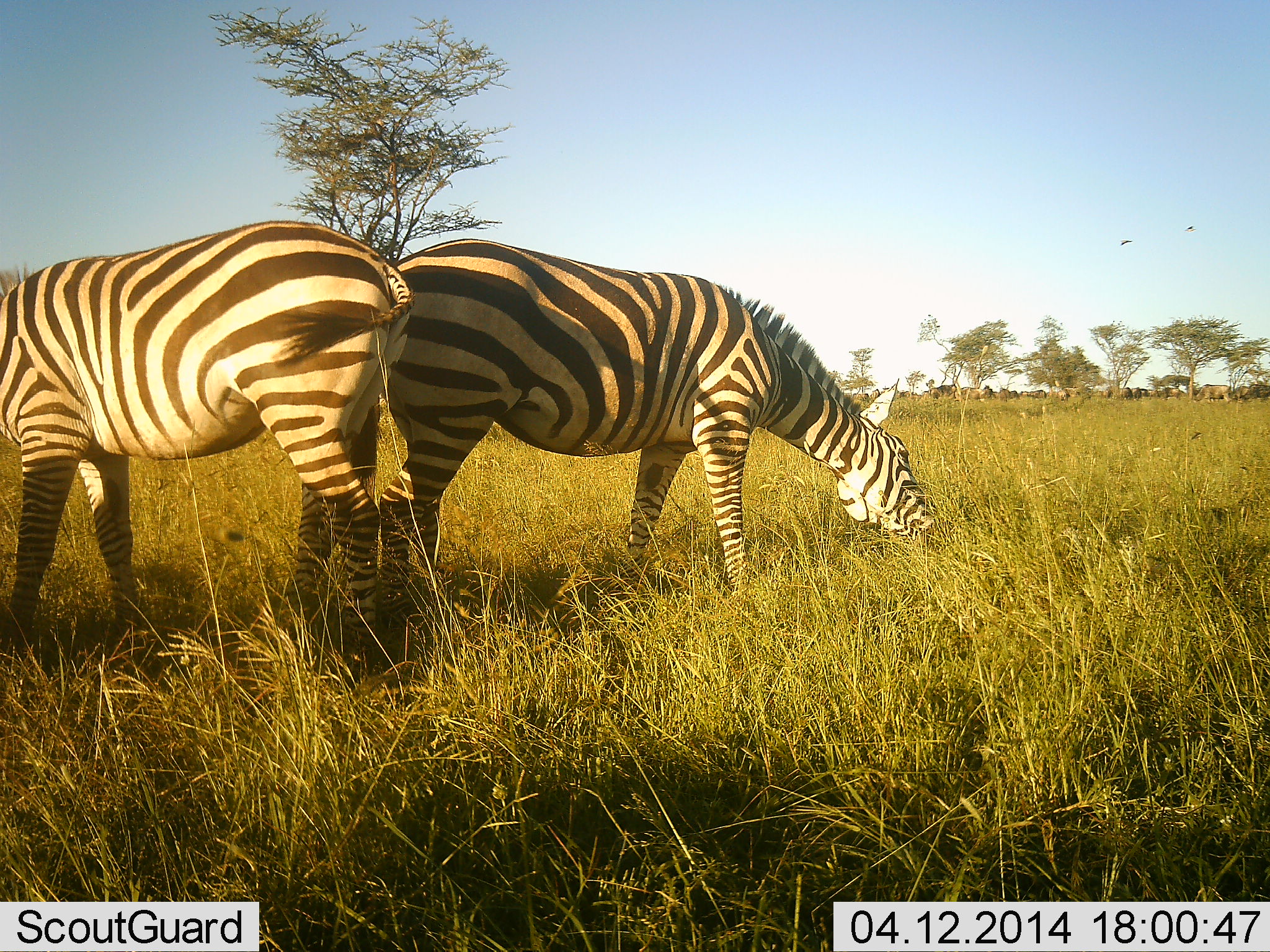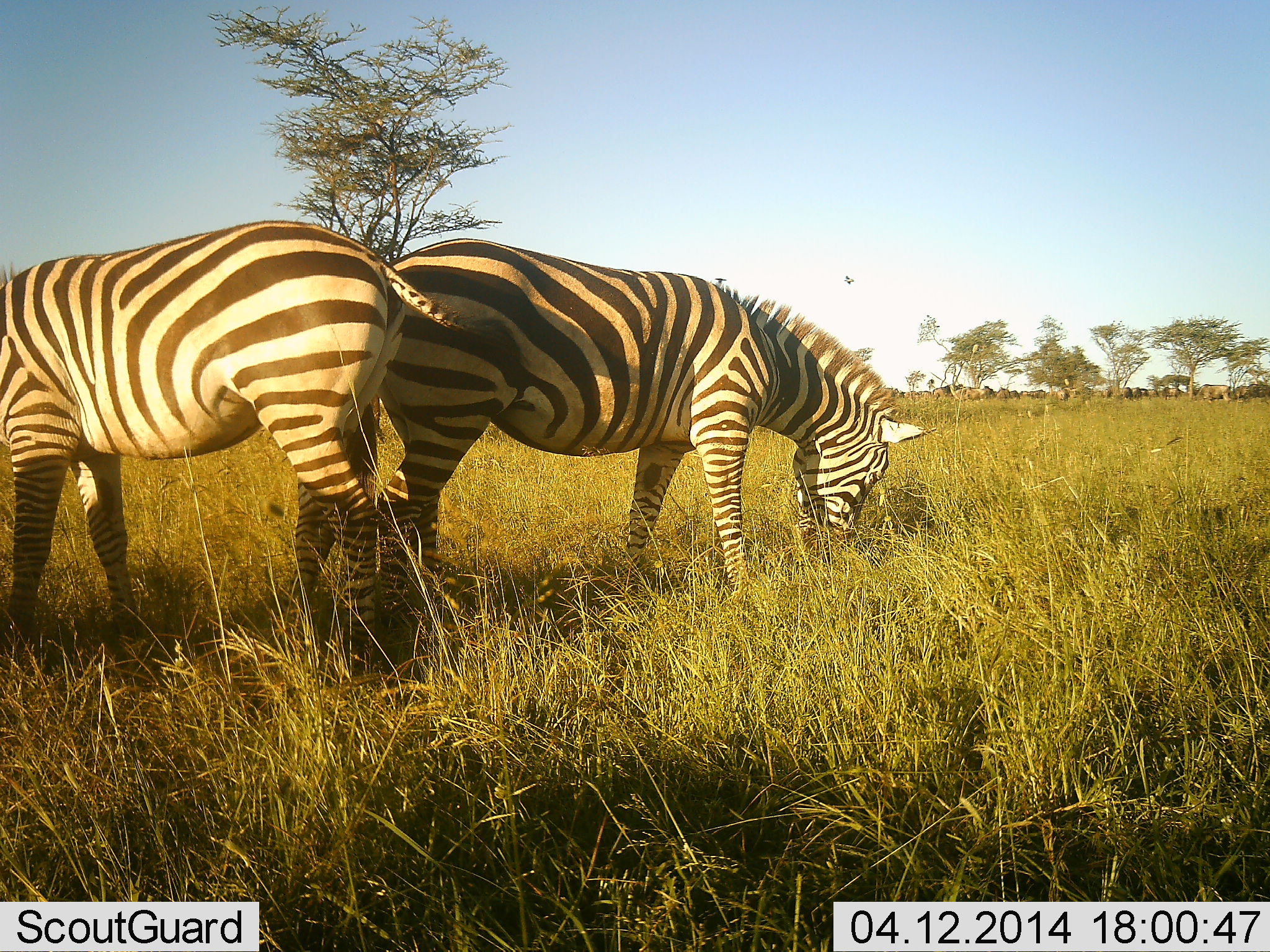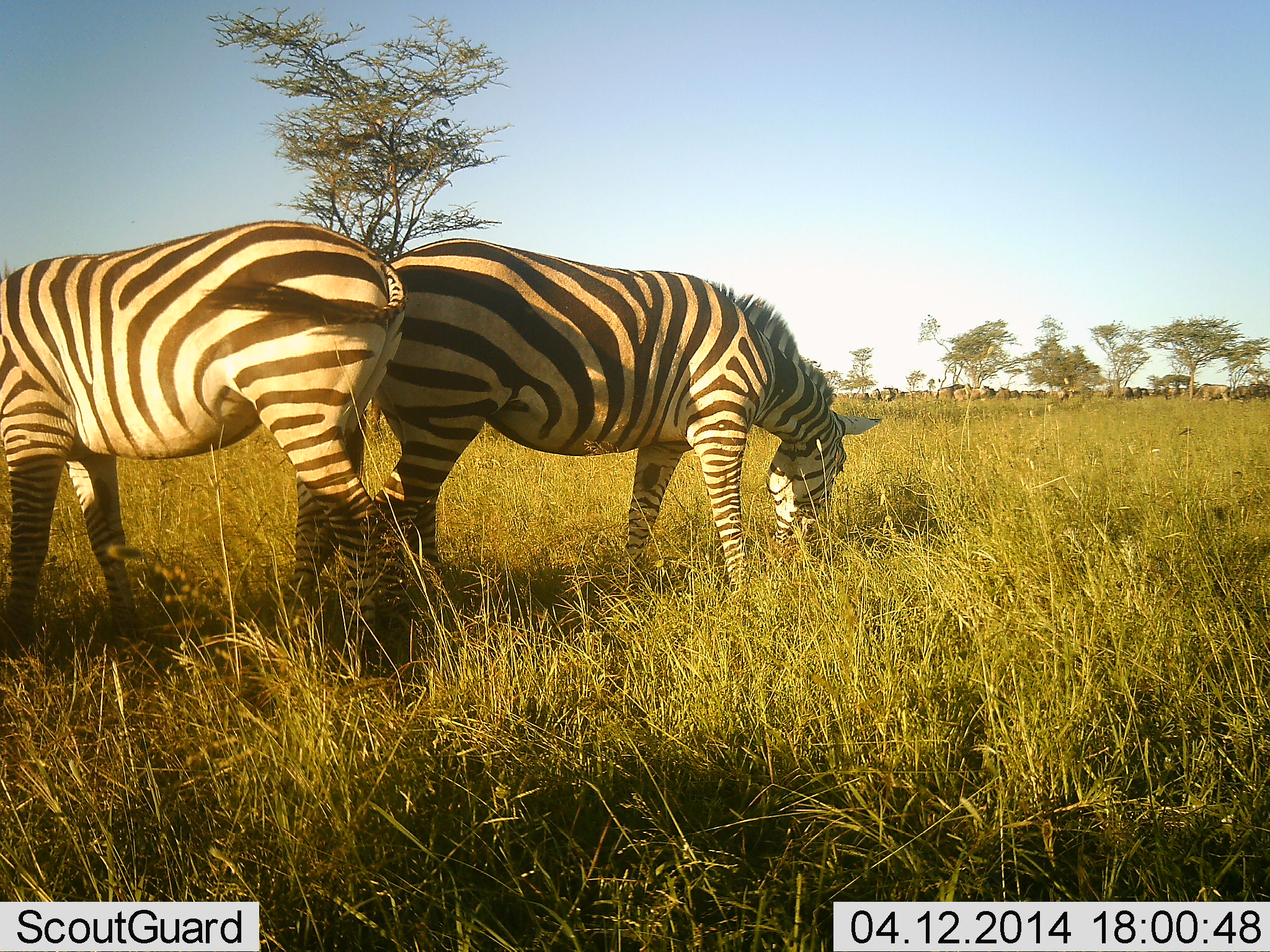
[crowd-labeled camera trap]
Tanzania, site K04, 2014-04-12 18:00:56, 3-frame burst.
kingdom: Animalia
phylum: Chordata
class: Mammalia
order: Perissodactyla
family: Equidae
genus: Equus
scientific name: Equus quagga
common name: plains zebra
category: zebra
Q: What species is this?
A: Zebra (plains zebra) (Equus quagga).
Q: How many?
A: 2.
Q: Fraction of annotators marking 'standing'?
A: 42%.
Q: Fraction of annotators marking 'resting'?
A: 0%.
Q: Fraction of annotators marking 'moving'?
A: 0%.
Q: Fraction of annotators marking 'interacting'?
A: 0%.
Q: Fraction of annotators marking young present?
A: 0%.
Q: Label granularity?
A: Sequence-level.